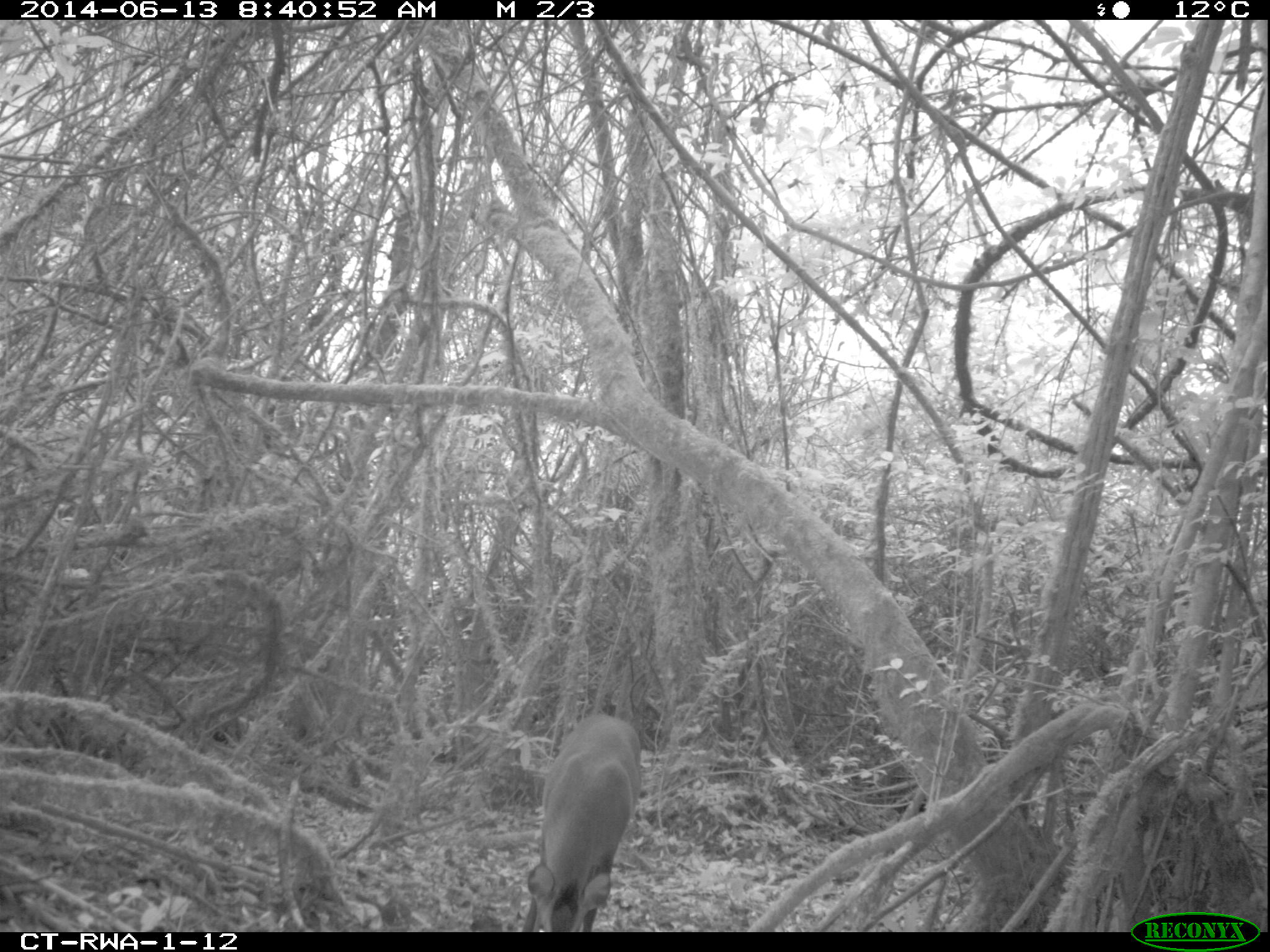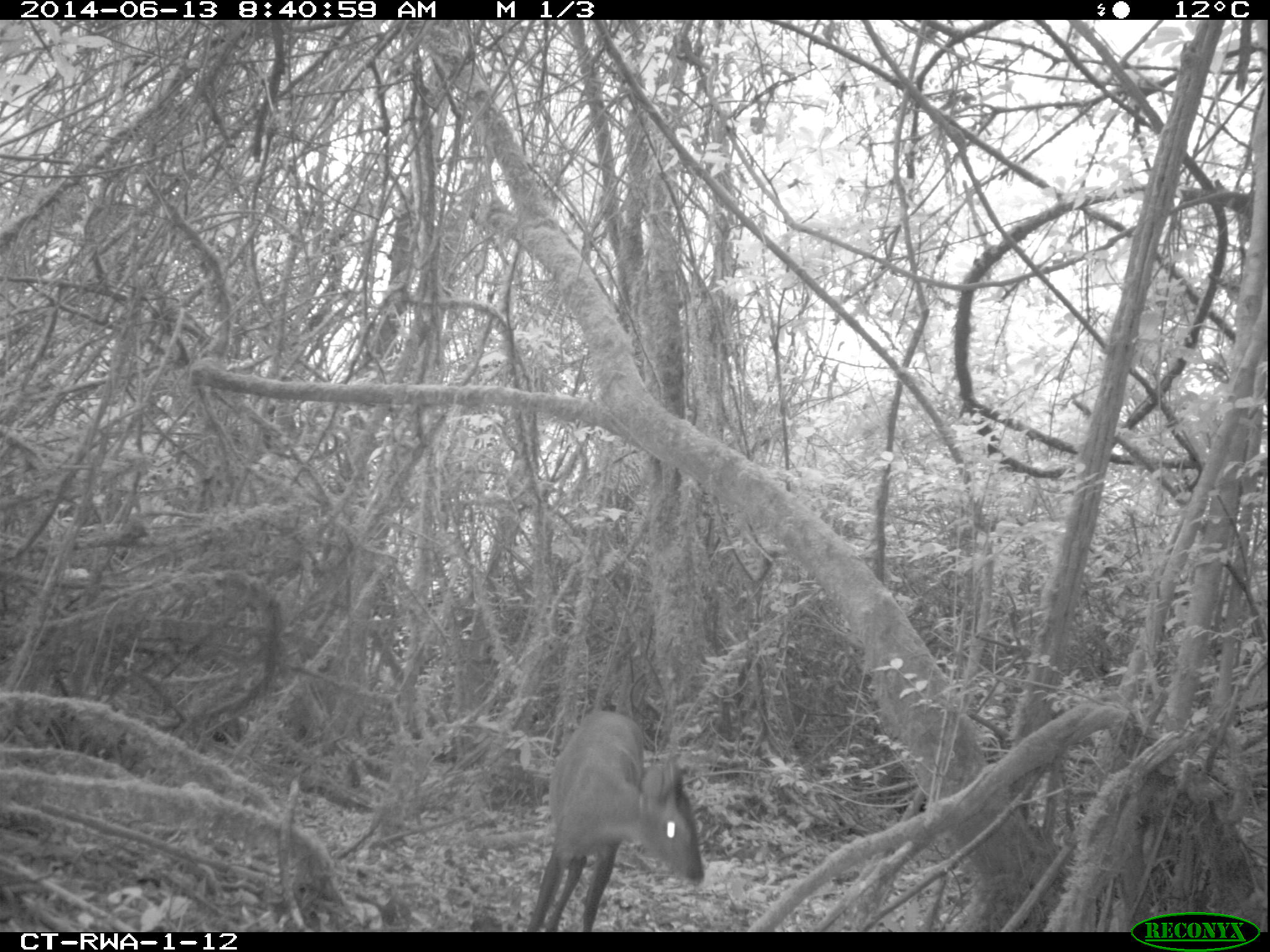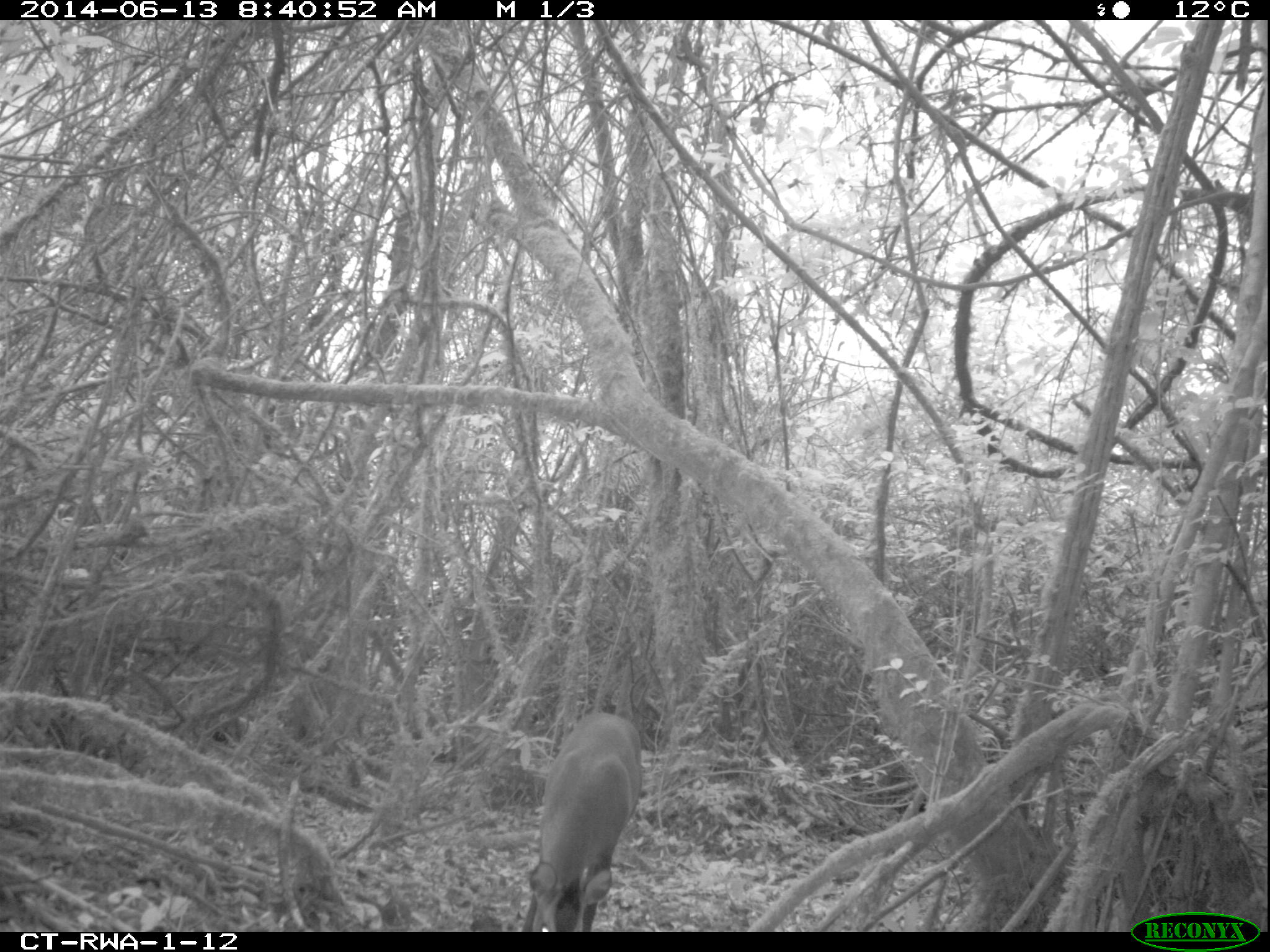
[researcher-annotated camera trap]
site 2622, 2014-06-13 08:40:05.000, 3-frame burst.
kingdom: Animalia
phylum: Chordata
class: Mammalia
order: Artiodactyla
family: Bovidae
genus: Cephalophus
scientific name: Cephalophus nigrifrons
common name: black-fronted duiker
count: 1